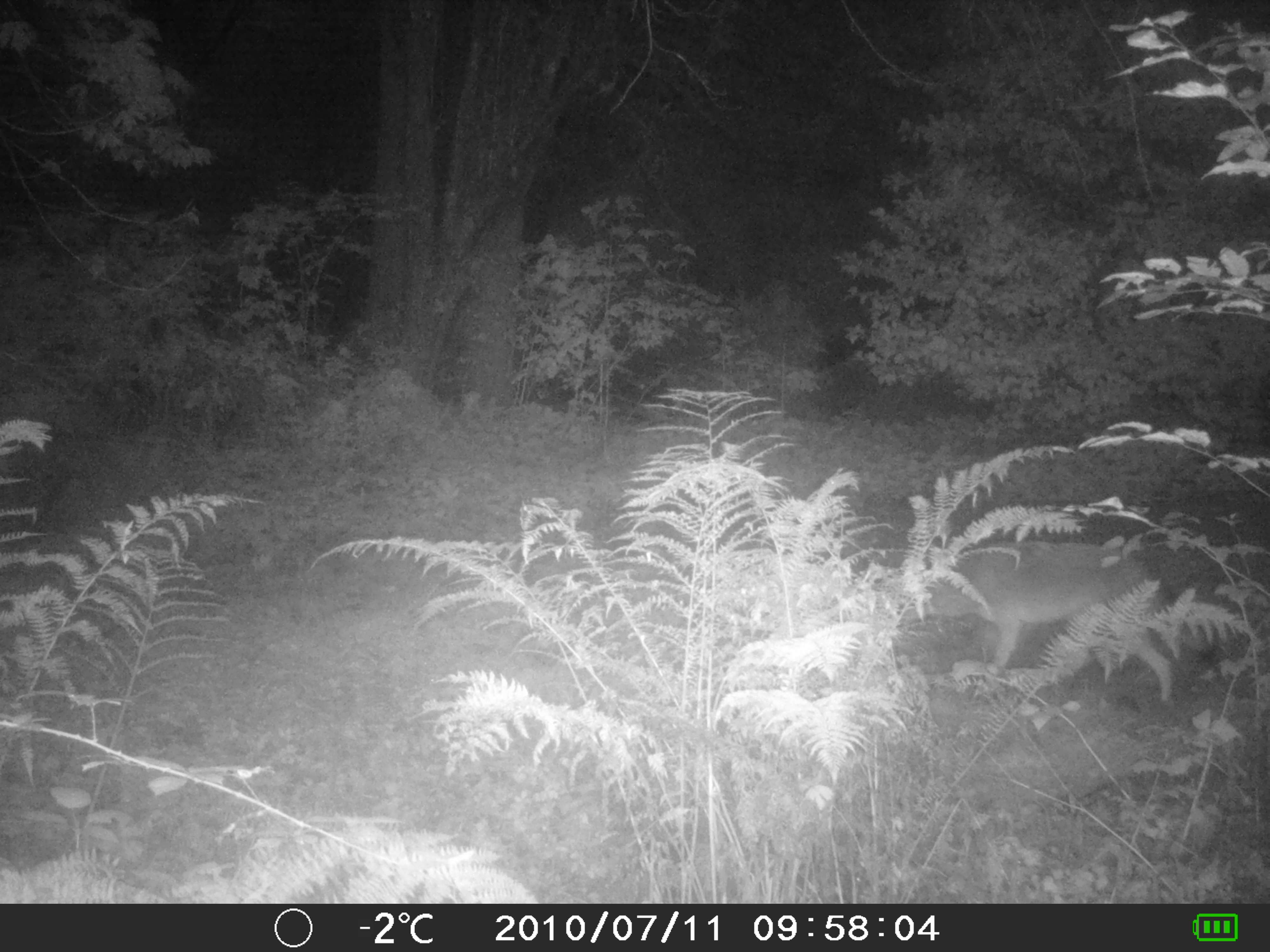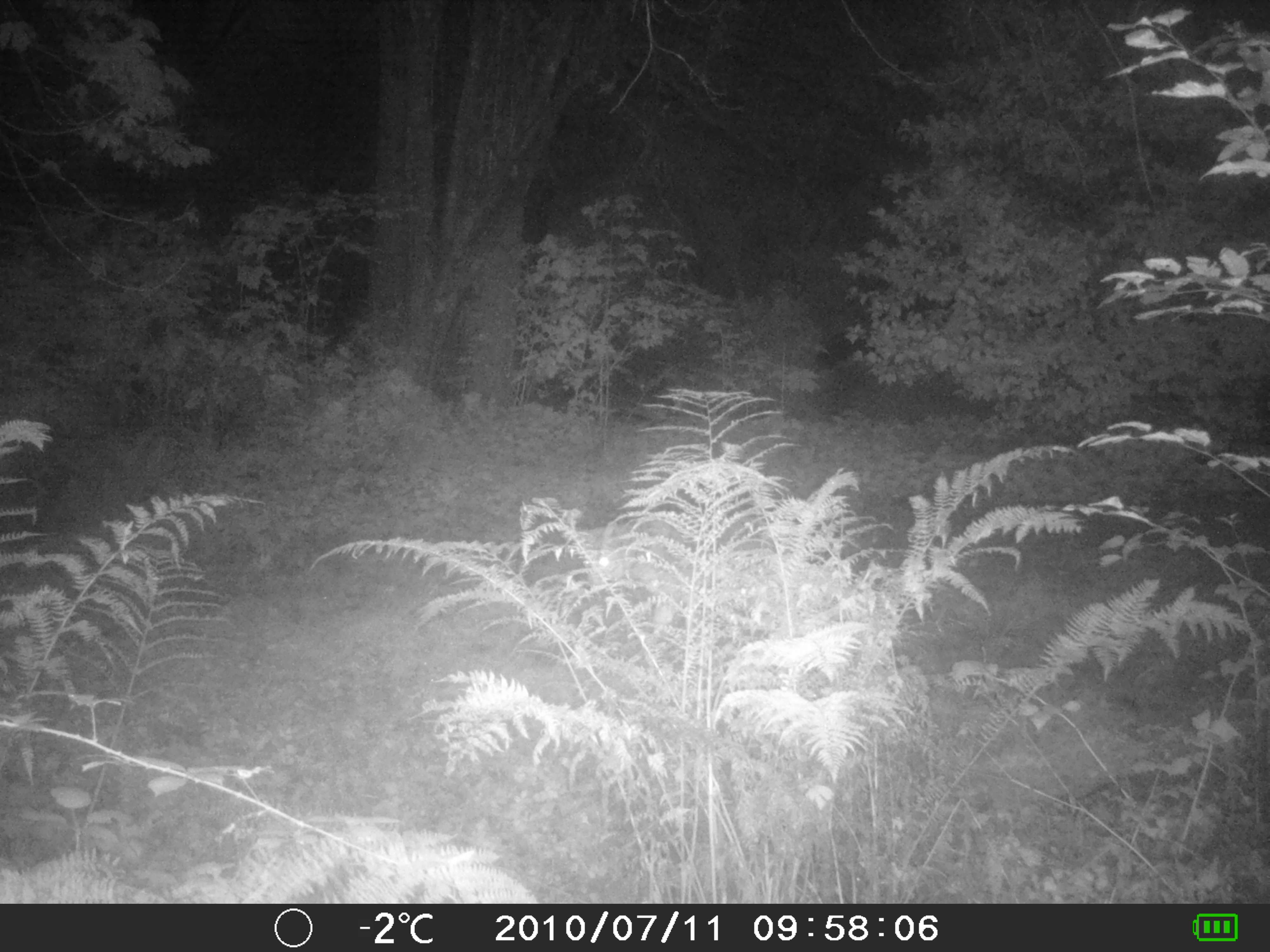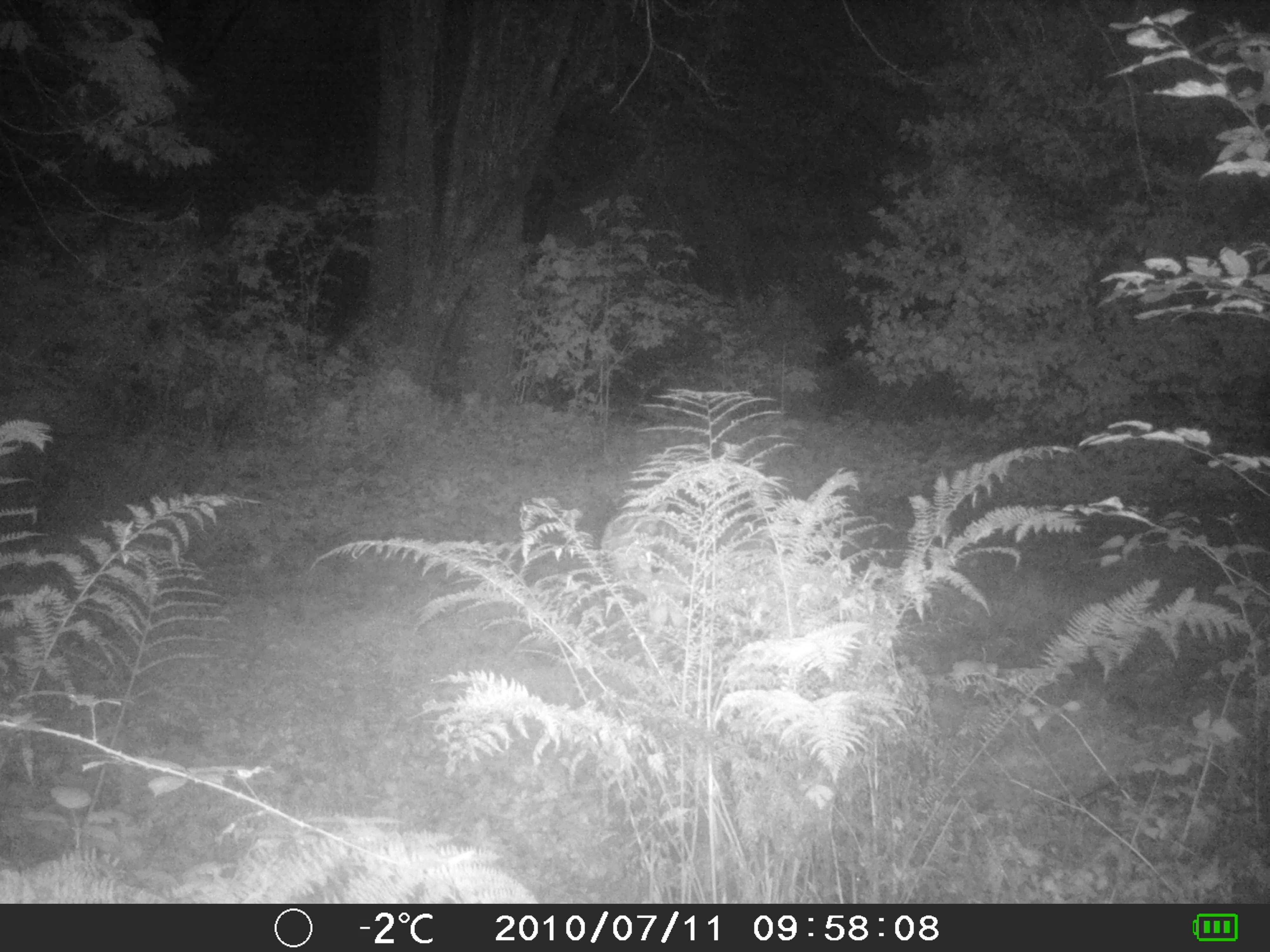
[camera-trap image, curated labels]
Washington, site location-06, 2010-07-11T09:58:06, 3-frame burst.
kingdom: Animalia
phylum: Chordata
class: Mammalia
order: Carnivora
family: Canidae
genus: Canis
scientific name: Canis latrans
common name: coyote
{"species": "coyote (Canis latrans)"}